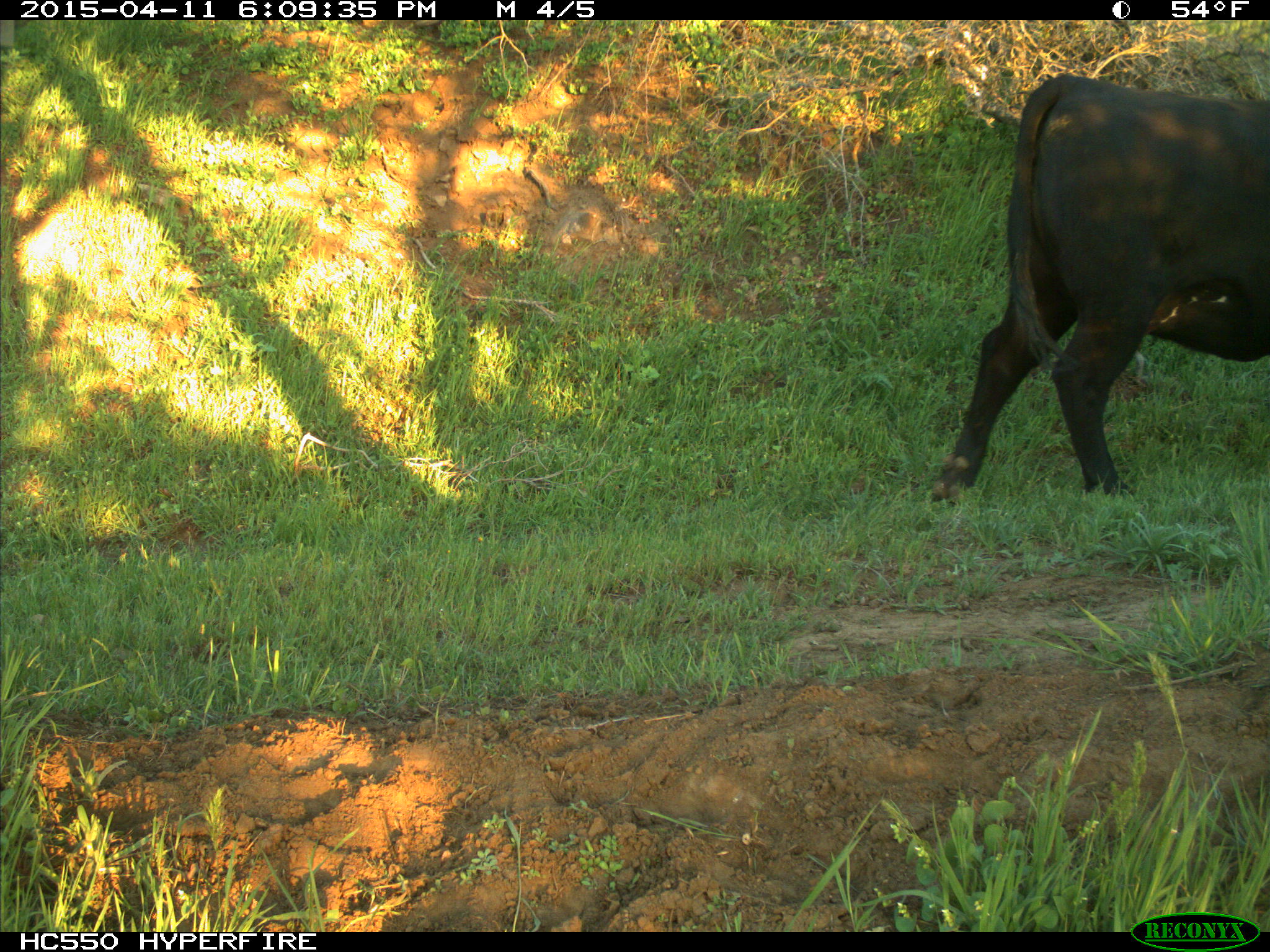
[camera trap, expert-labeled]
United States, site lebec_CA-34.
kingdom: Animalia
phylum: Chordata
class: Mammalia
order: Artiodactyla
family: Bovidae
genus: Bos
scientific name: Bos taurus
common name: domestic cow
Bos taurus (domestic cow).